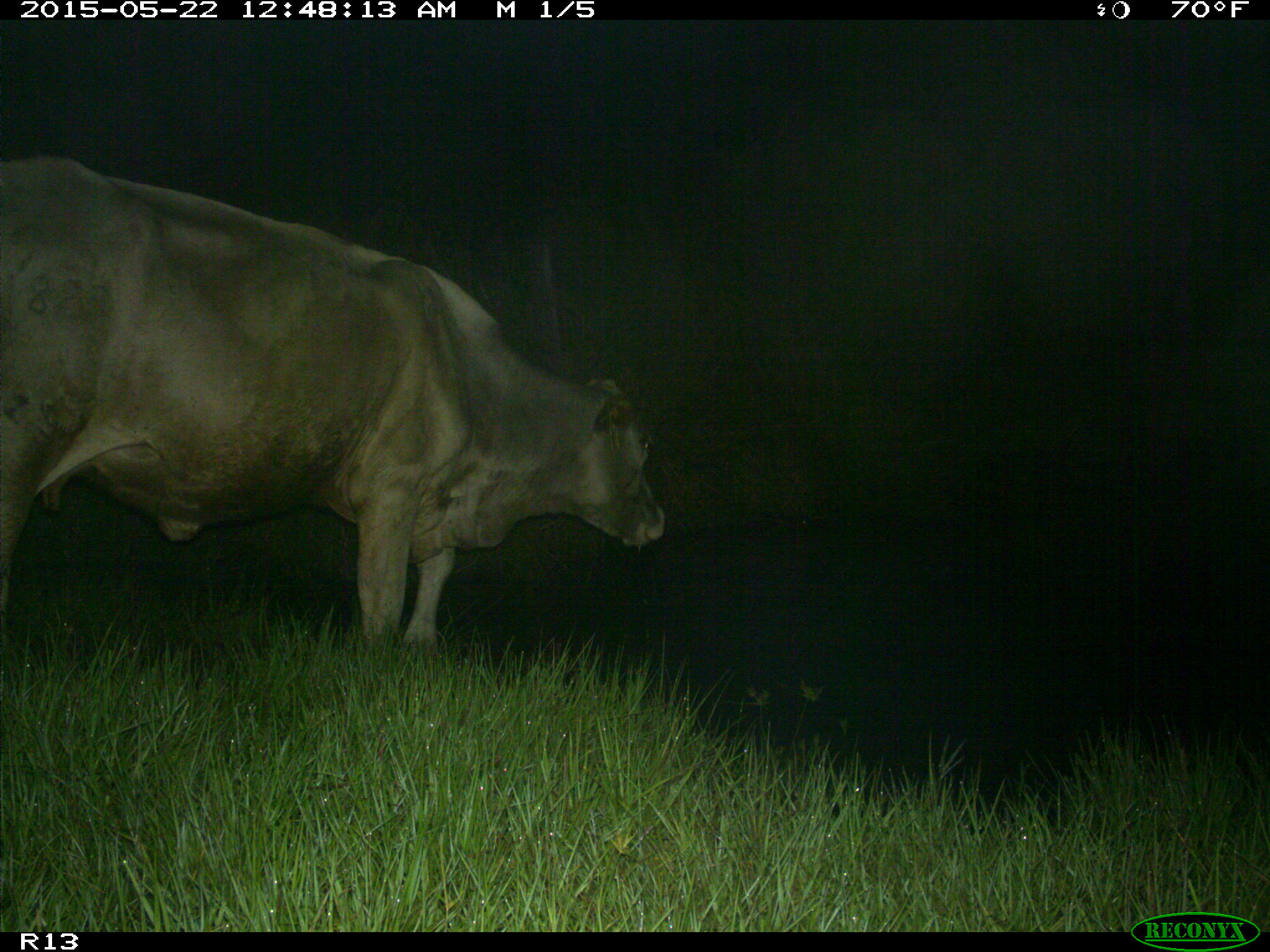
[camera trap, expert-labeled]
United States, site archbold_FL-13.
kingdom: Animalia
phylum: Chordata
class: Mammalia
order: Artiodactyla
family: Bovidae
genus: Bos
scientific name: Bos taurus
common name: domestic cow